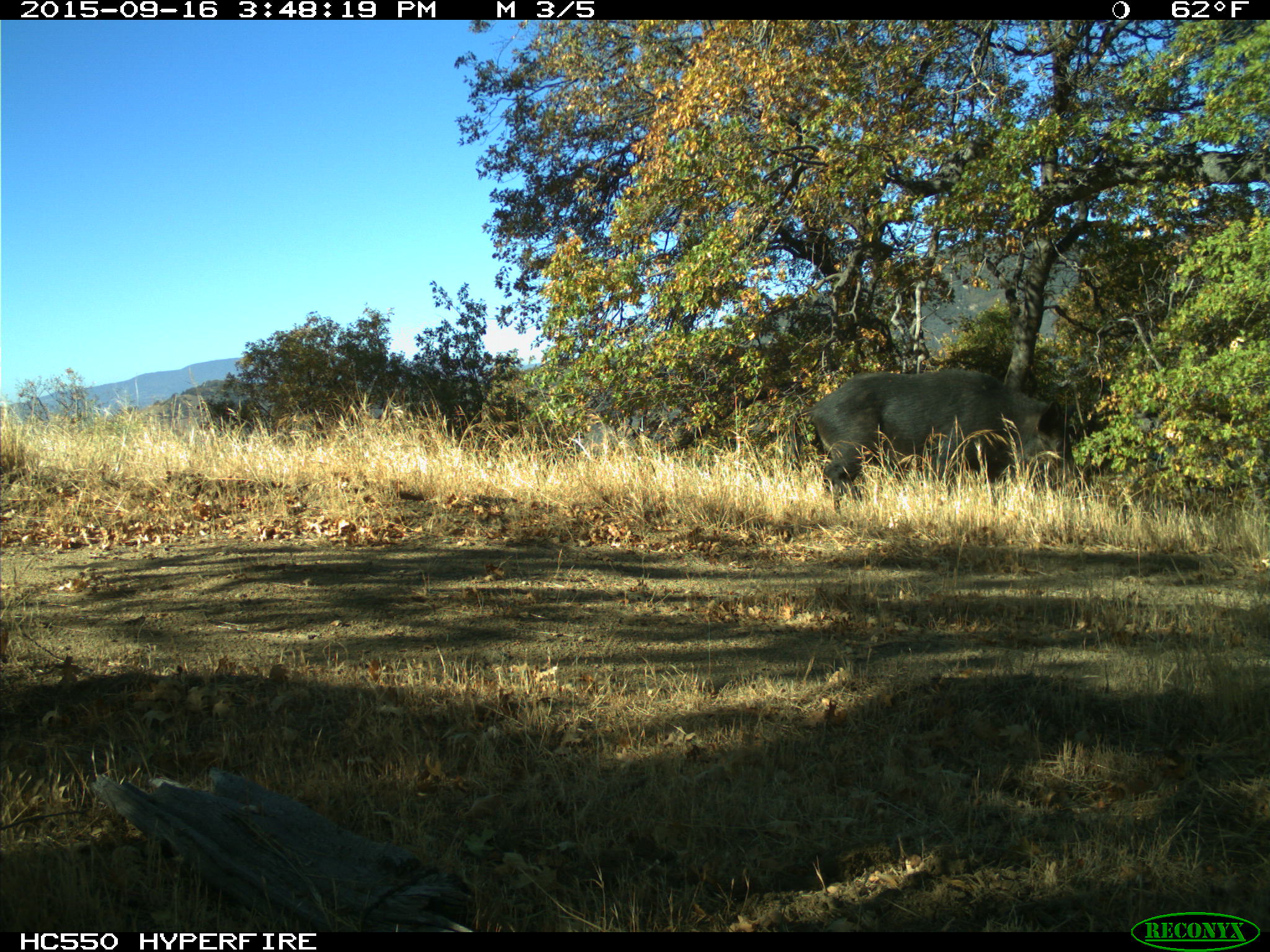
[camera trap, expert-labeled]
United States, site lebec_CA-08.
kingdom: Animalia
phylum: Chordata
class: Mammalia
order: Artiodactyla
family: Suidae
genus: Sus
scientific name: Sus scrofa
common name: wild boar